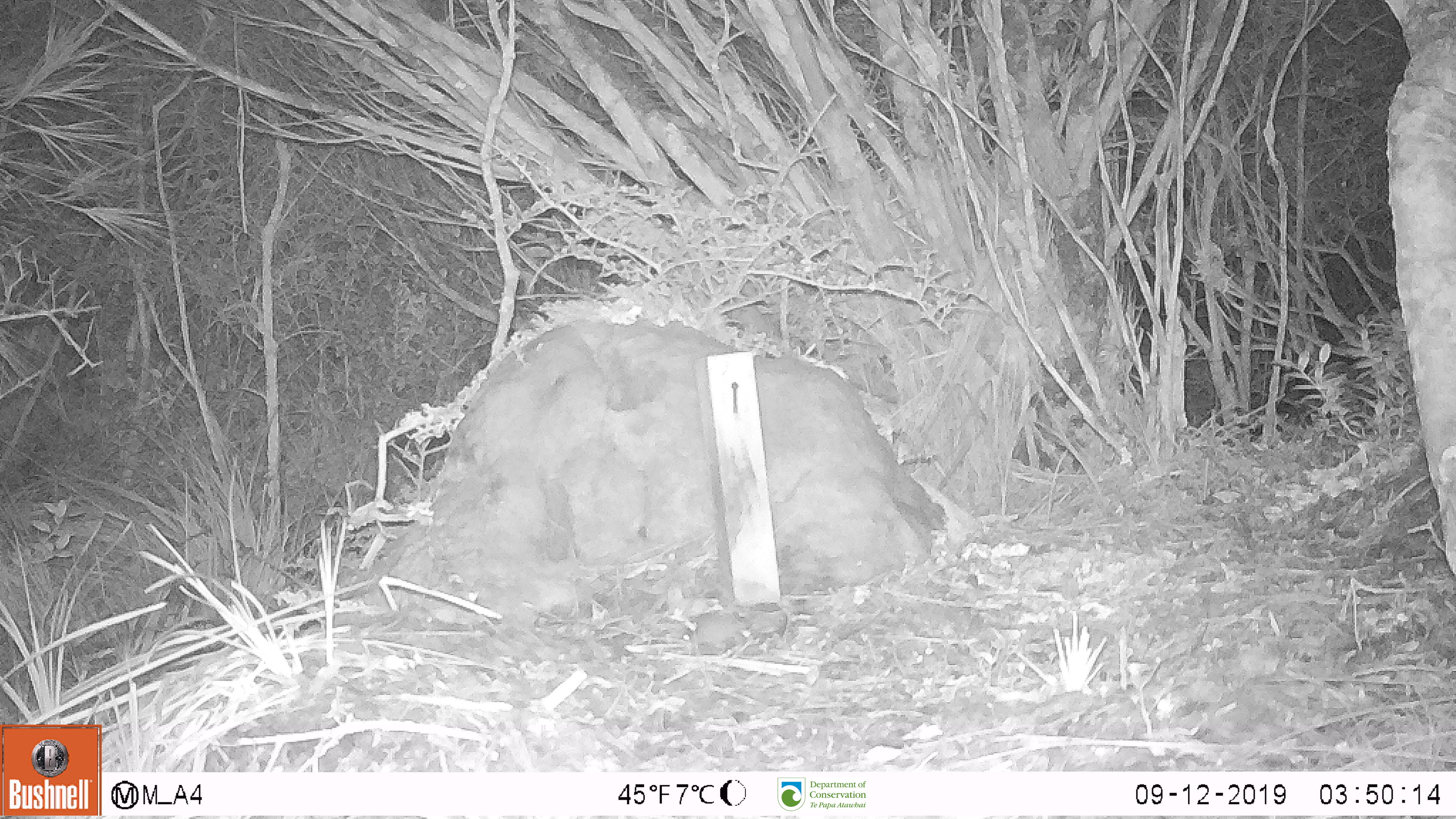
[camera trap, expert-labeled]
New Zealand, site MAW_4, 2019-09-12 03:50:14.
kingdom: Animalia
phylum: Chordata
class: Mammalia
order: Rodentia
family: Muridae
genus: Mus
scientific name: Mus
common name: mouse